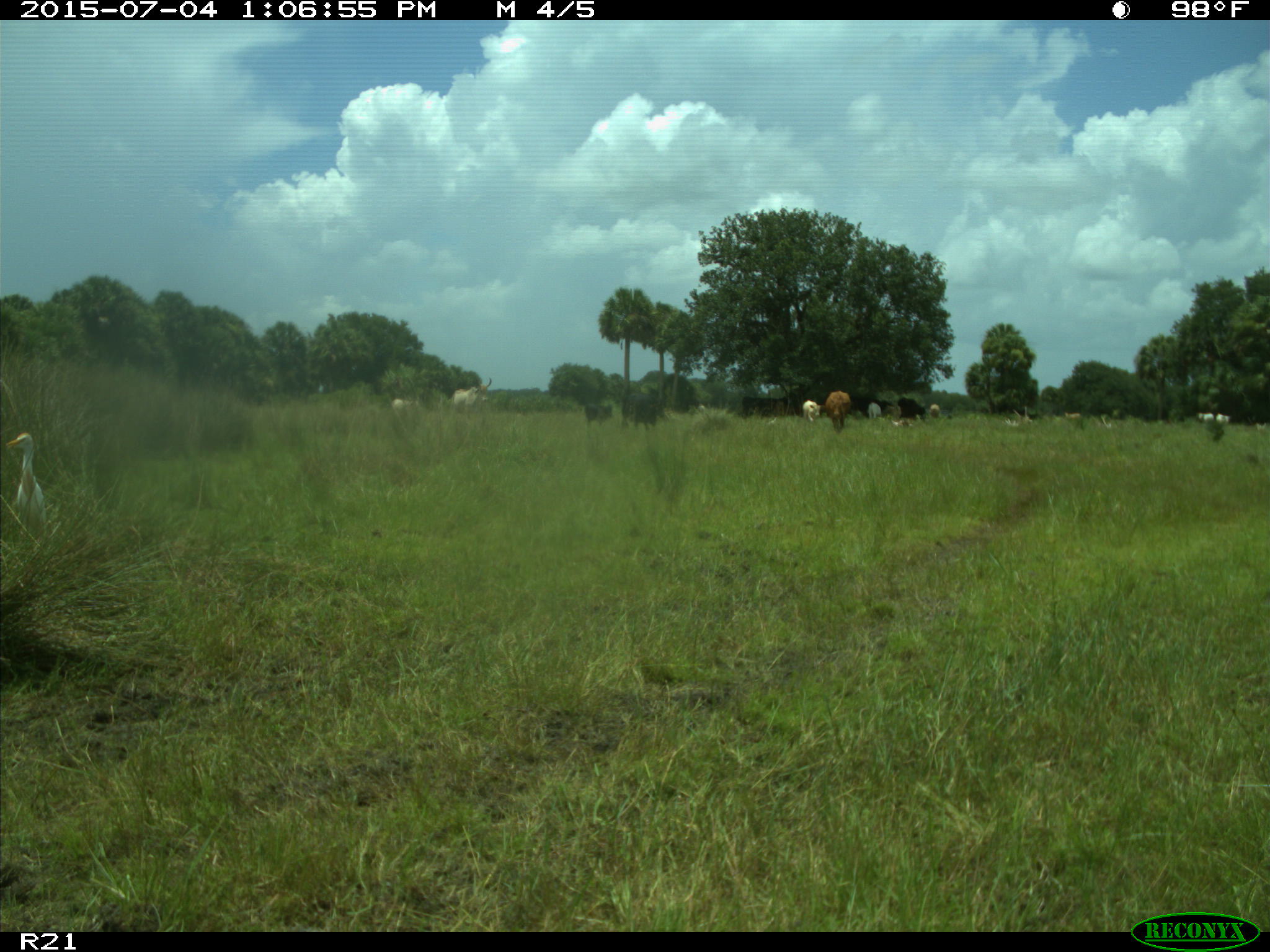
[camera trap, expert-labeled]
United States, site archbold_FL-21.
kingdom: Animalia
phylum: Chordata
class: Mammalia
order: Artiodactyla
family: Bovidae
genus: Bos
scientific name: Bos taurus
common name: domestic cow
Bos taurus (domestic cow).